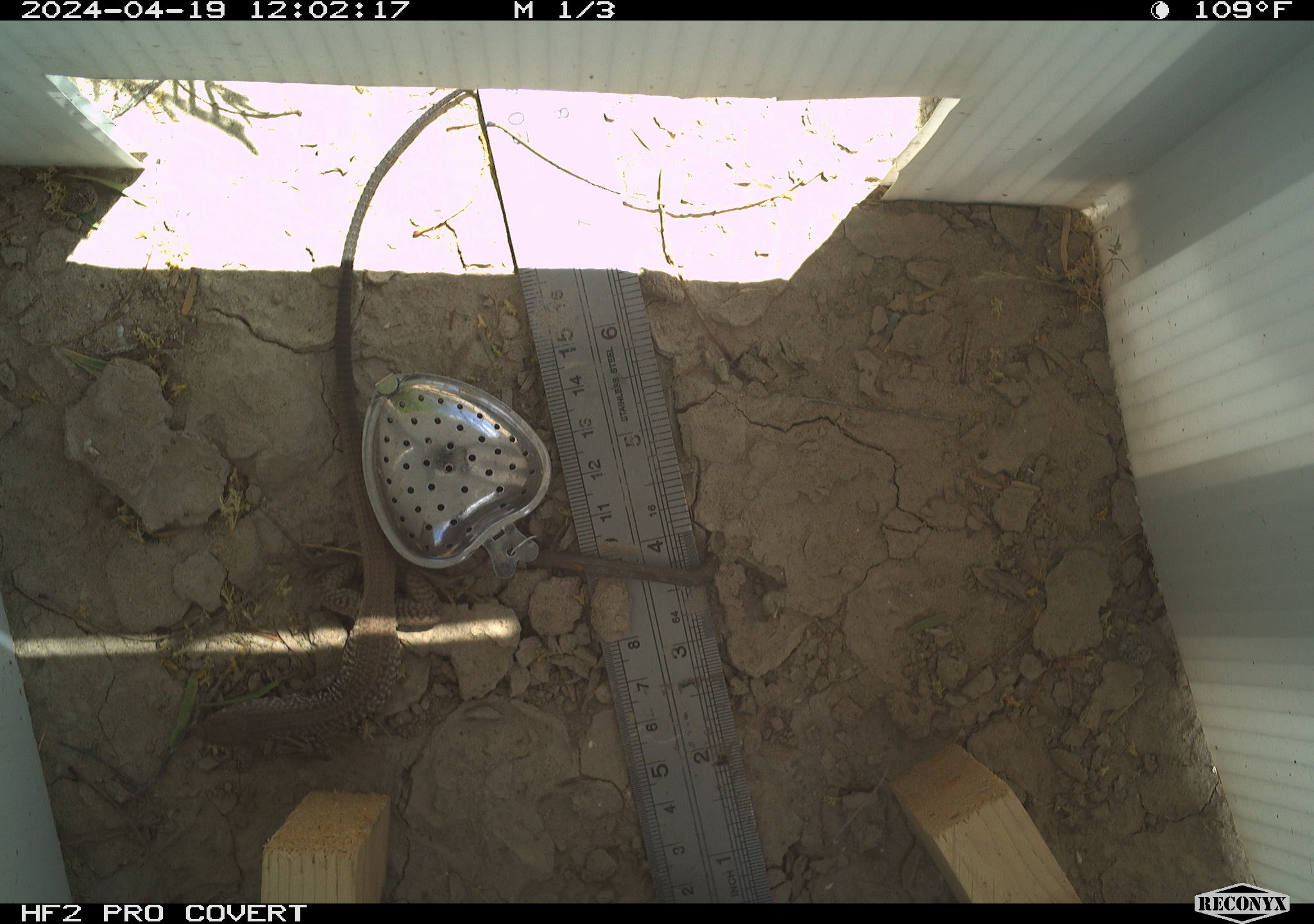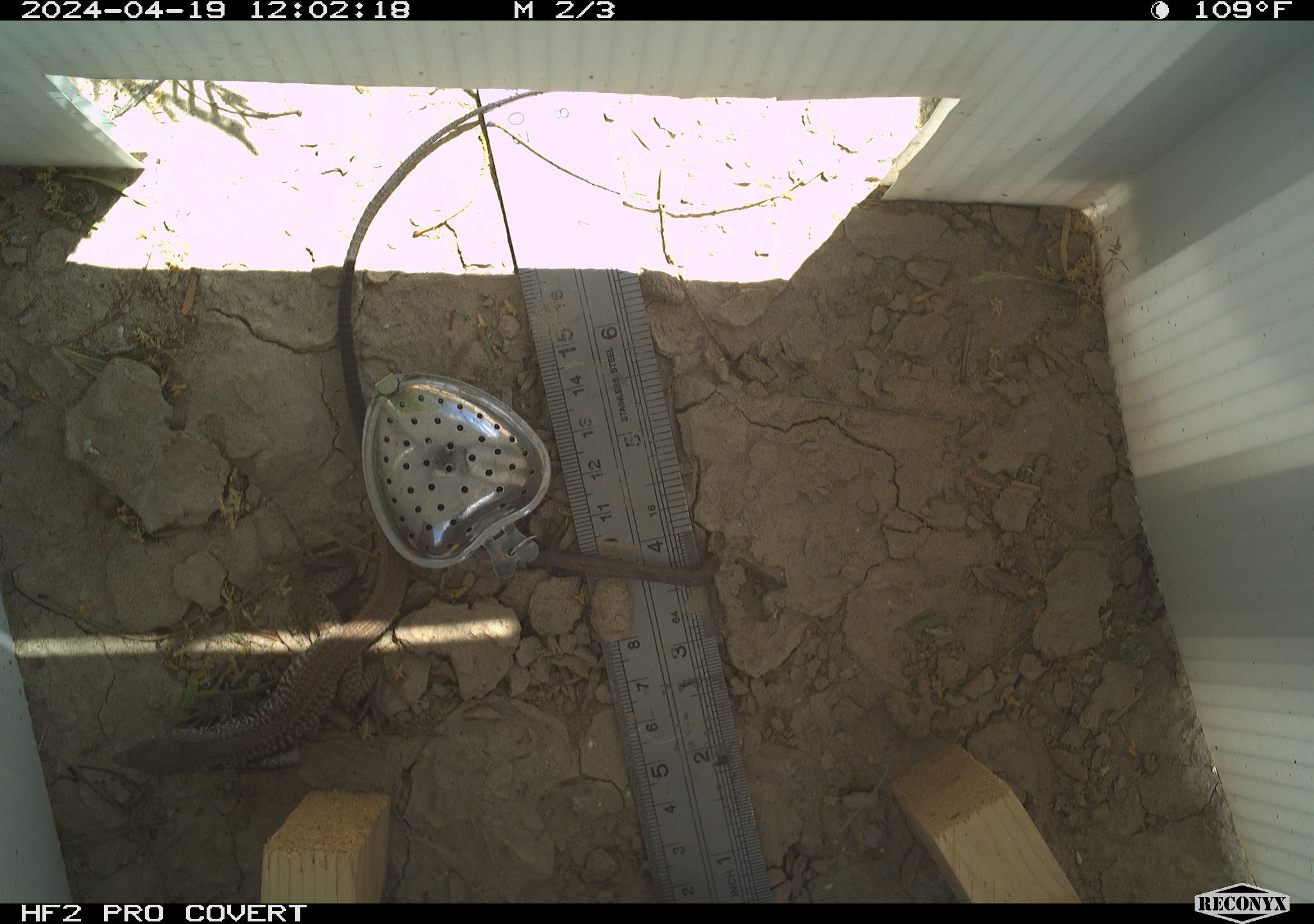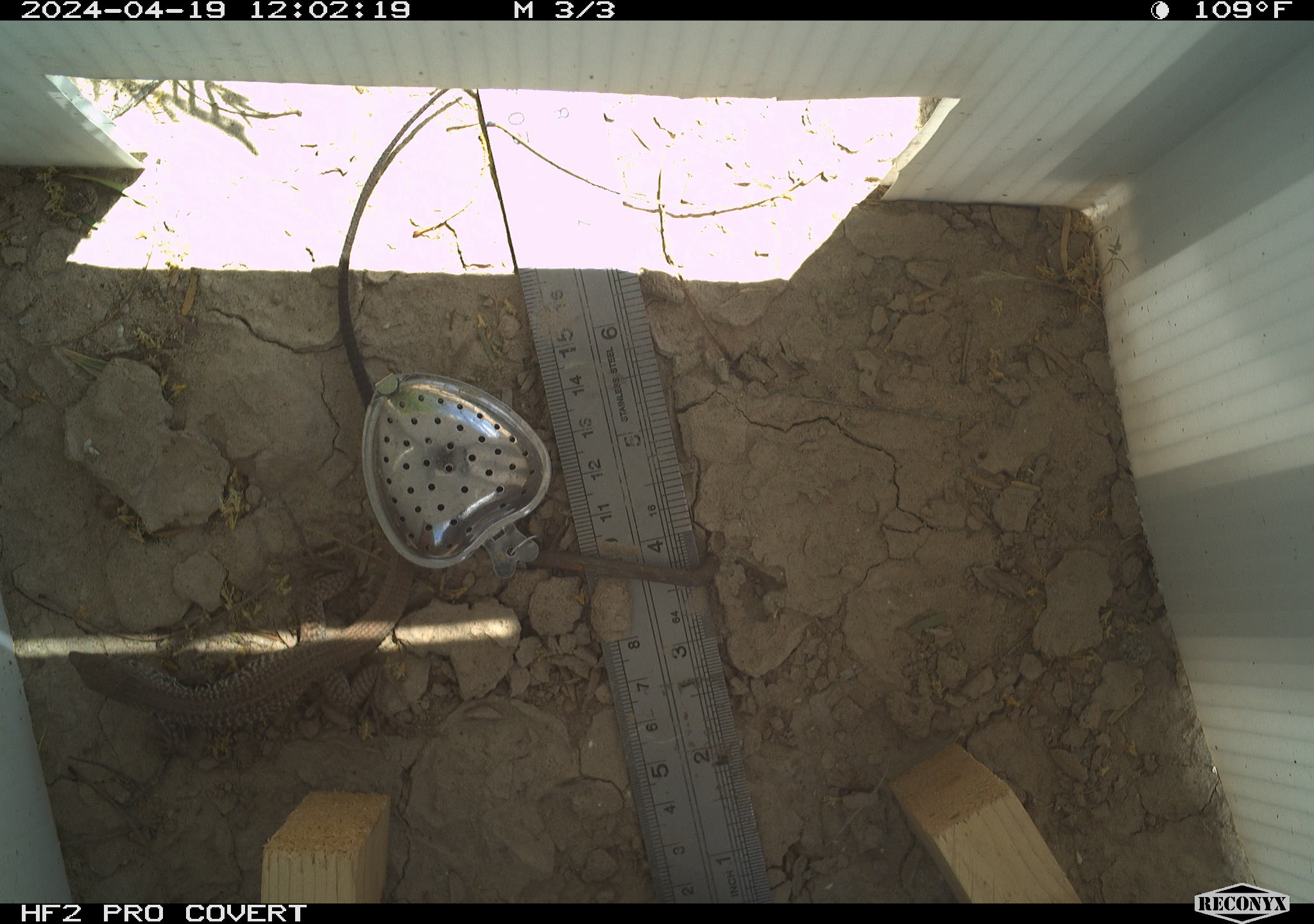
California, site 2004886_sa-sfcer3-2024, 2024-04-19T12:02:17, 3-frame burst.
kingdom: Animalia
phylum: Chordata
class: Reptilia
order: Squamata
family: Teiidae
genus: Aspidoscelis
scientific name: Aspidoscelis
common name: whiptail lizards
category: aspidoscelis species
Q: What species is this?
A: Aspidoscelis species (whiptail lizards) (Aspidoscelis).